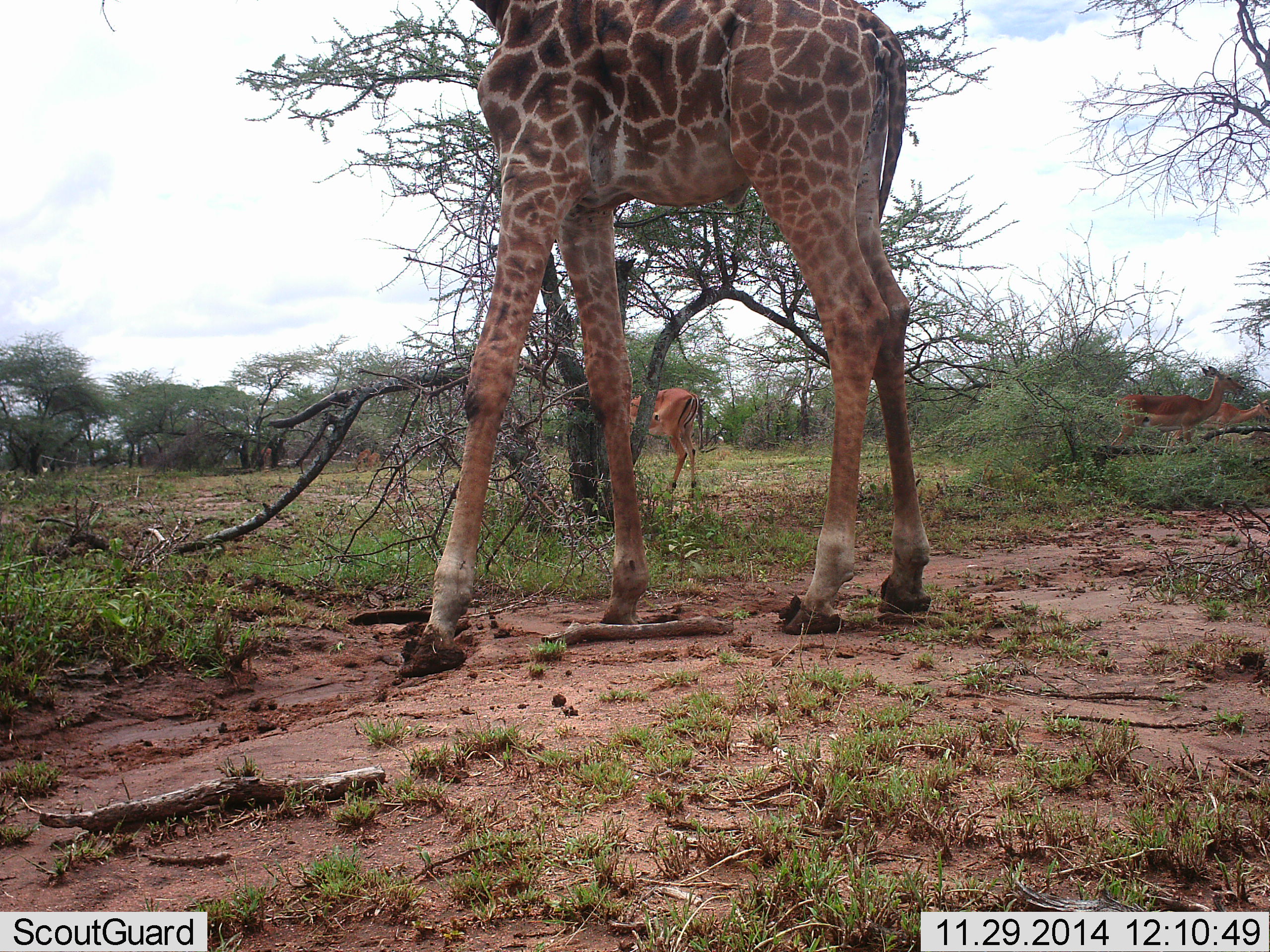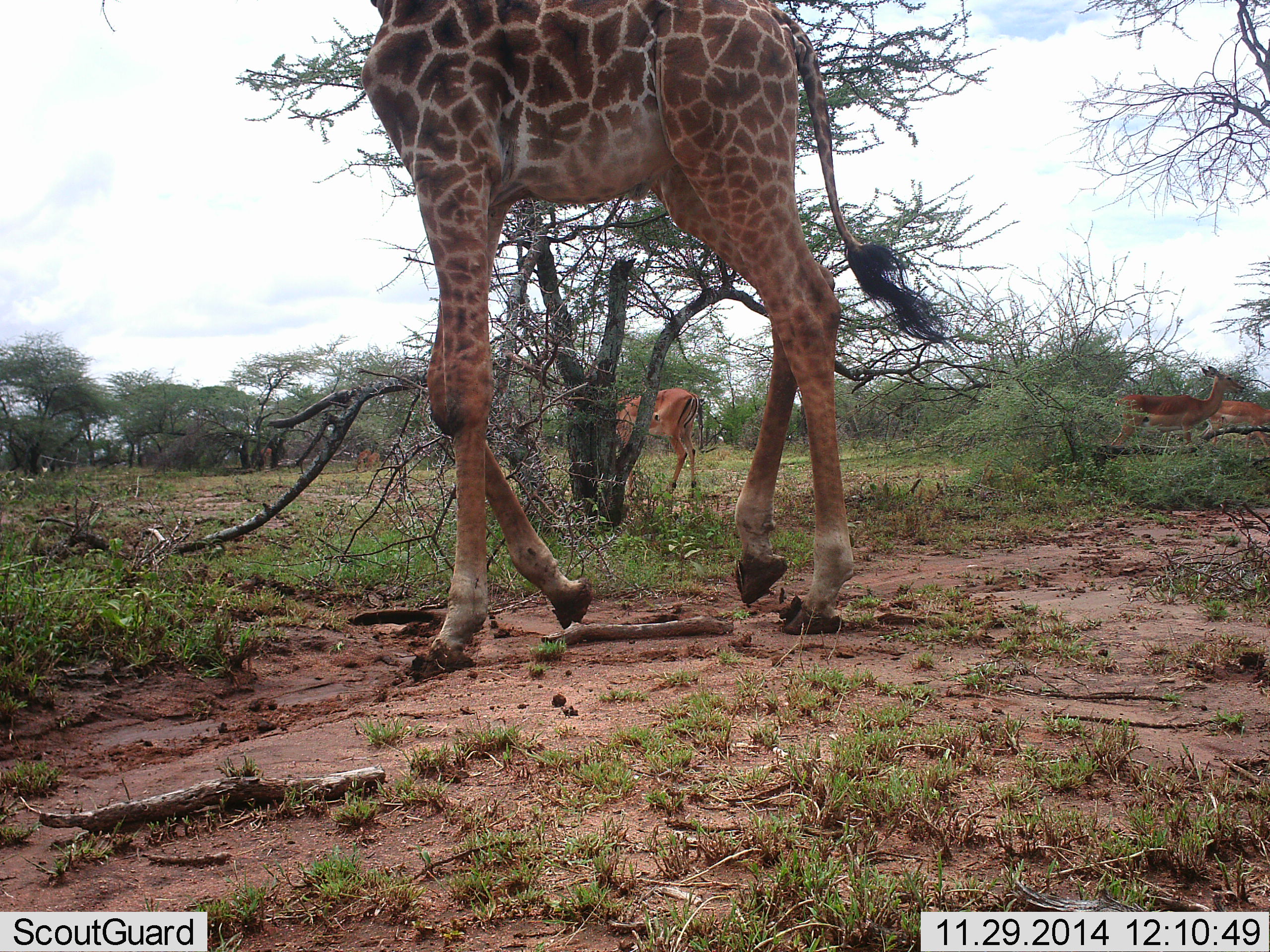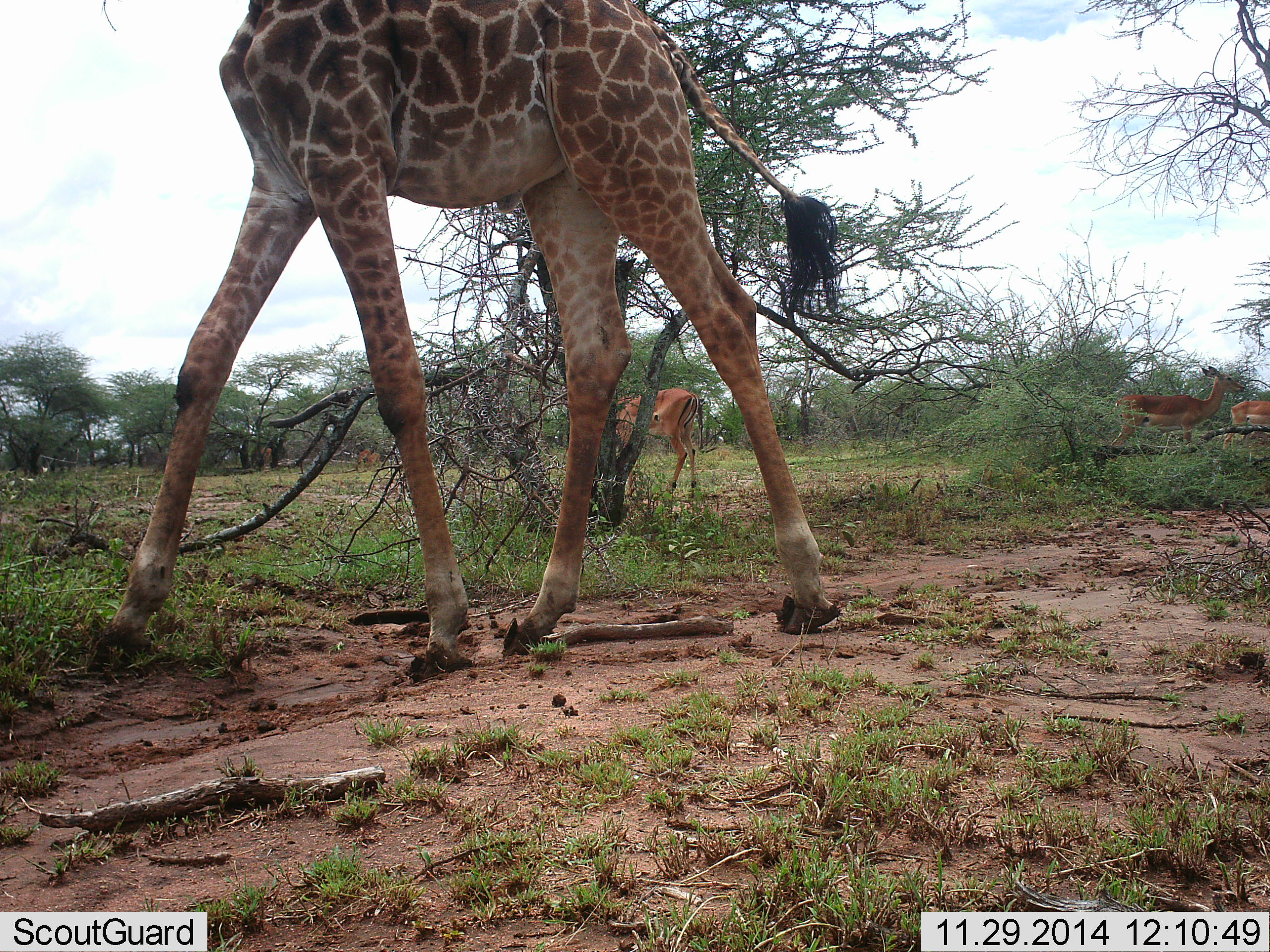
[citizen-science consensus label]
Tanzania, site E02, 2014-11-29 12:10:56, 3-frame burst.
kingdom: Animalia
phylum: Chordata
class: Mammalia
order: Artiodactyla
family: Giraffidae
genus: Giraffa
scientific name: Giraffa camelopardalis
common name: giraffe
Giraffe (Giraffa camelopardalis), count 1. Behavior (volunteer vote fractions): standing 17%, resting 0%, moving 83%, interacting 0%. Young present (vote fraction): 0%. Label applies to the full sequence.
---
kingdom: Animalia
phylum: Chordata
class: Mammalia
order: Artiodactyla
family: Bovidae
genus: Aepyceros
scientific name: Aepyceros melampus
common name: impala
Impala (Aepyceros melampus), count 3. Behavior (volunteer vote fractions): standing 100%, resting 0%, moving 60%, interacting 0%. Young present (vote fraction): 0%. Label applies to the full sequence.